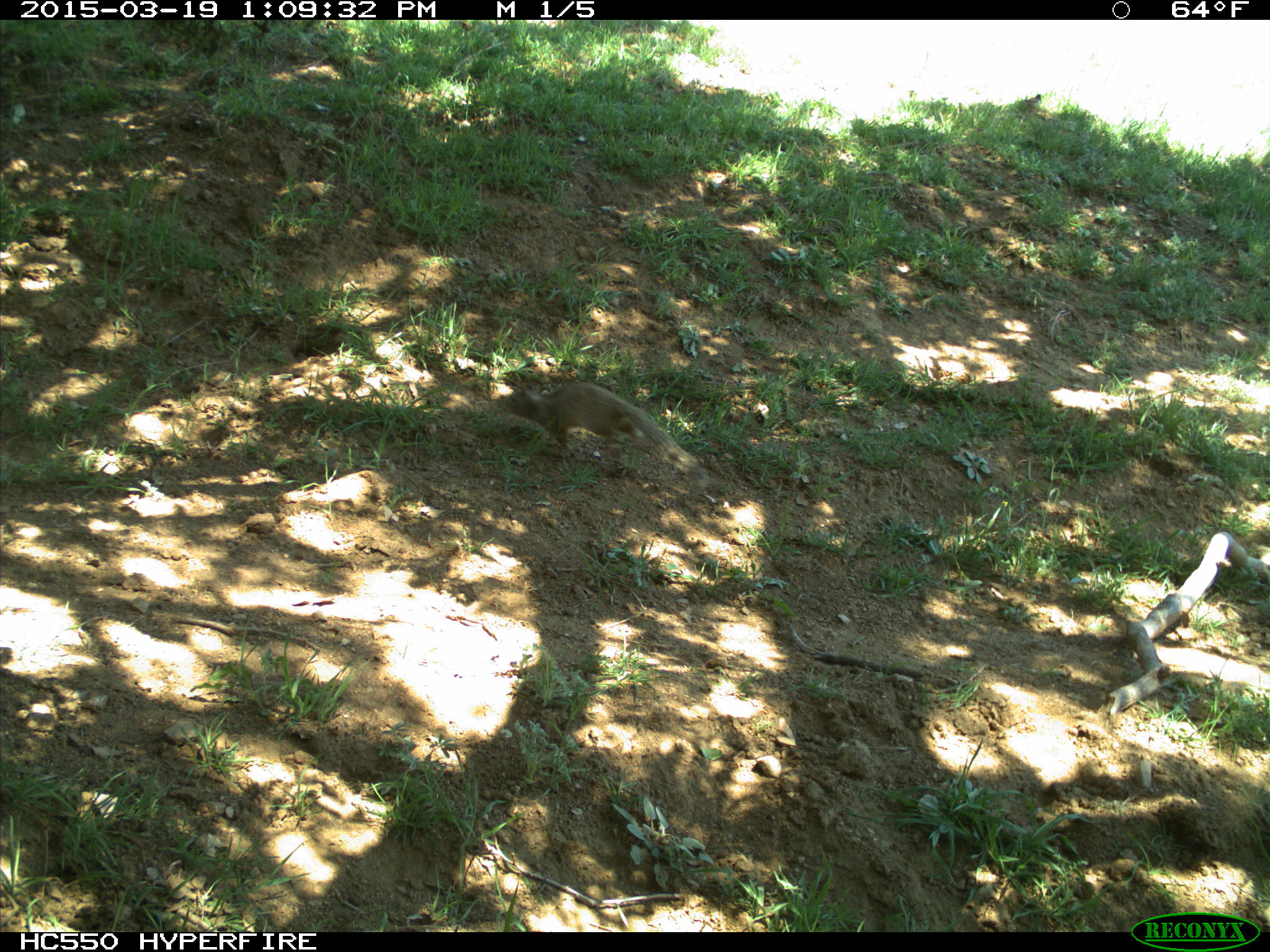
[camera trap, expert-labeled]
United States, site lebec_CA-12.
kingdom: Animalia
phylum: Chordata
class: Mammalia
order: Rodentia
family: Sciuridae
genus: Otospermophilus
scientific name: Otospermophilus beecheyi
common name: california ground squirrel